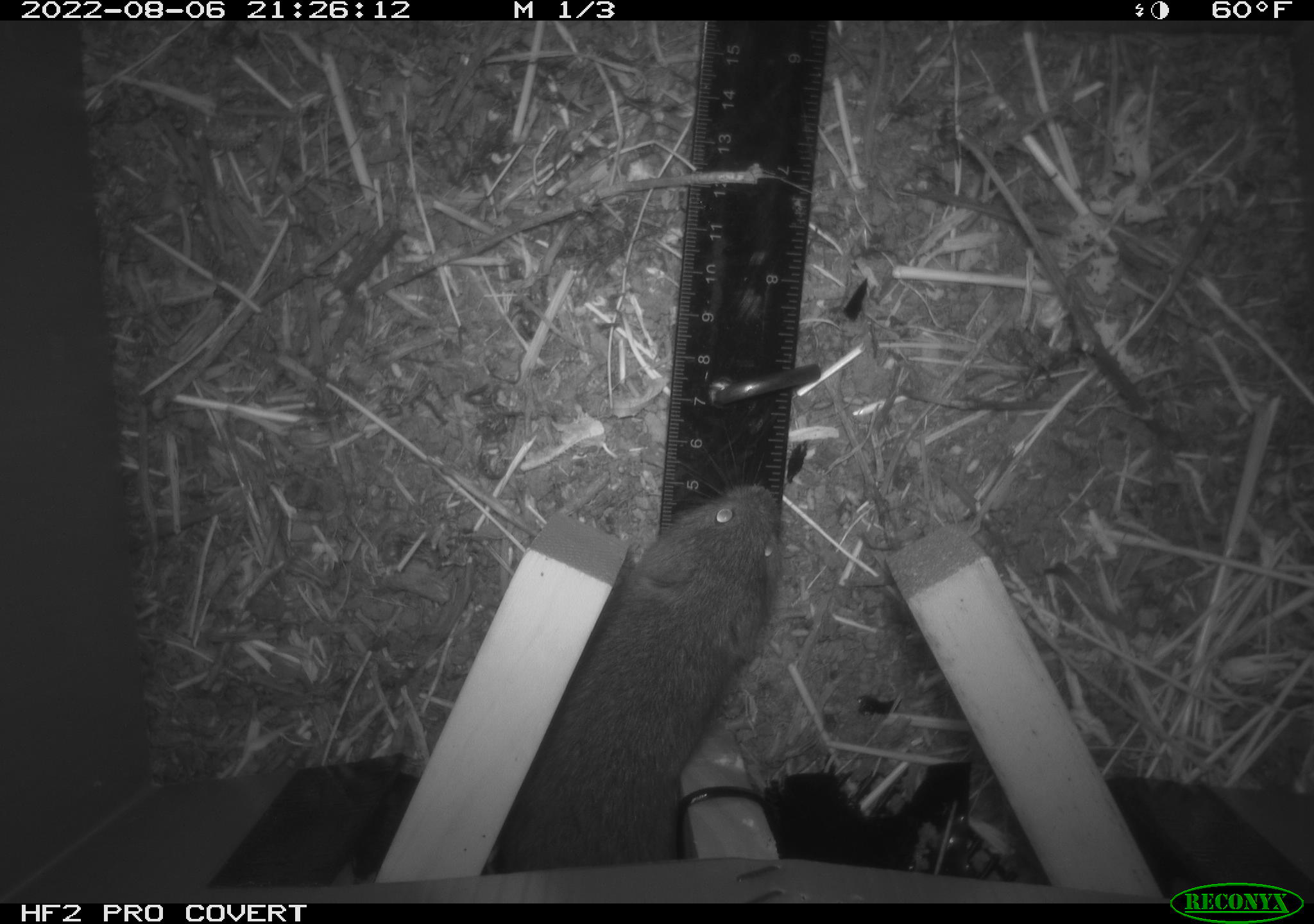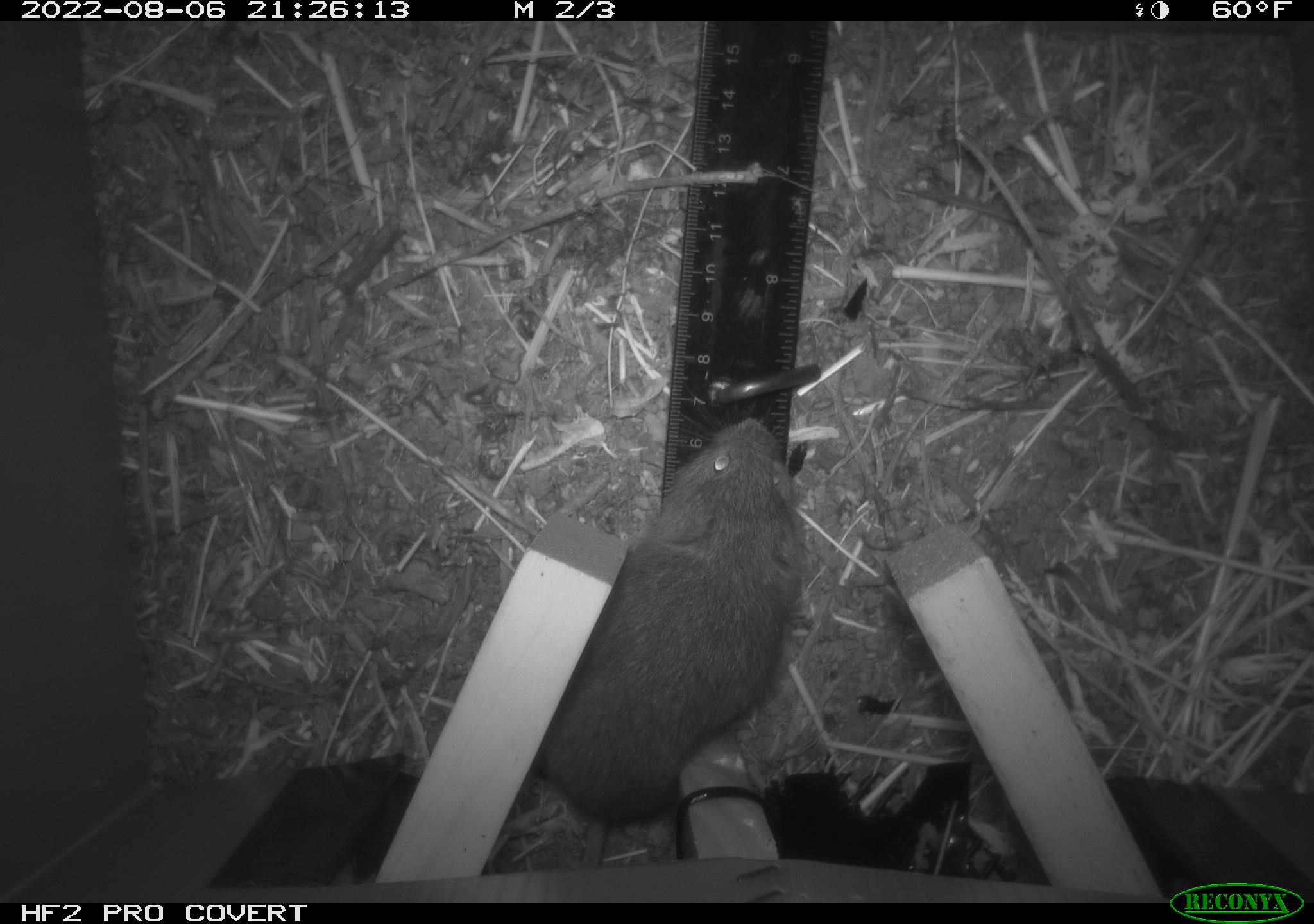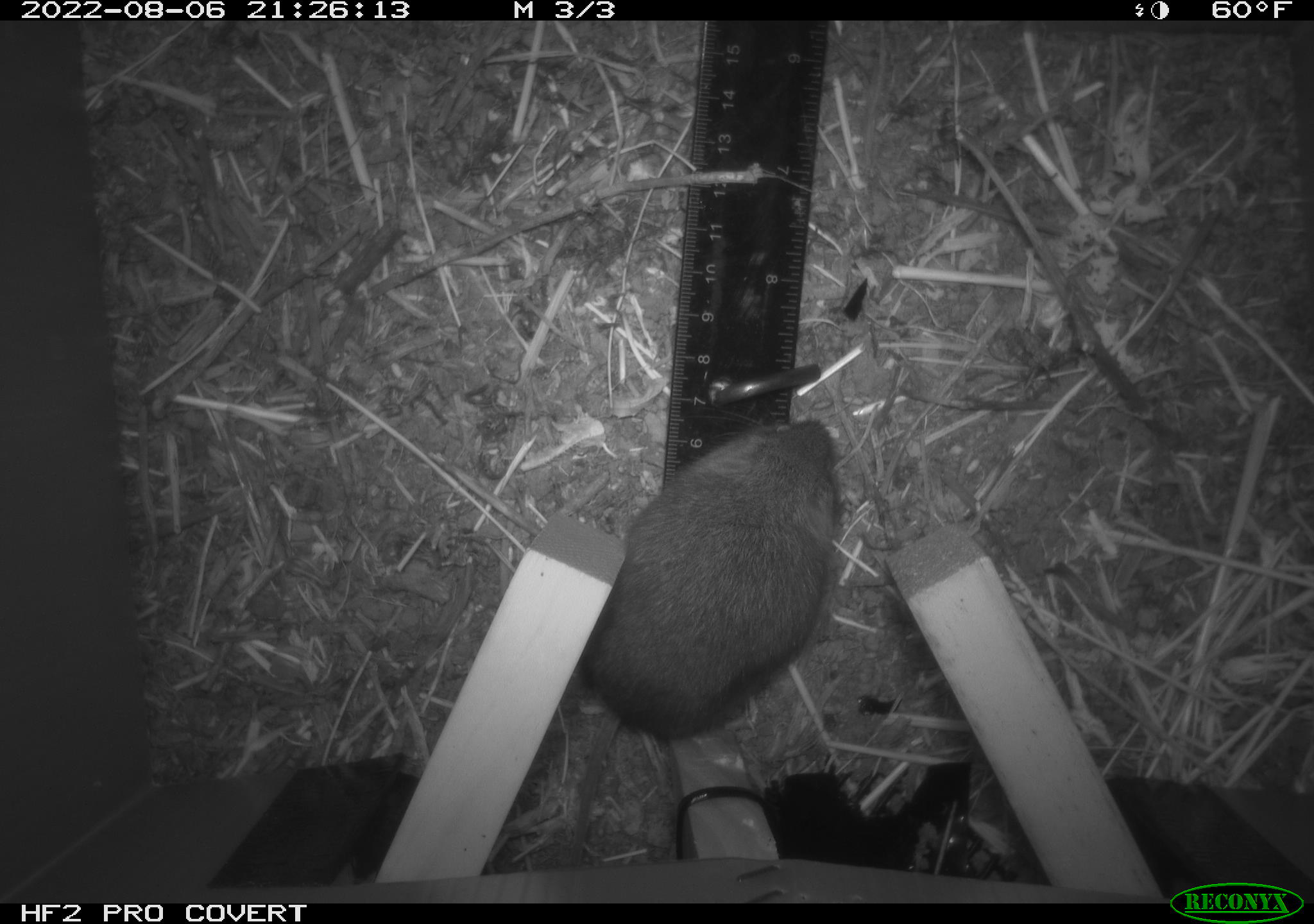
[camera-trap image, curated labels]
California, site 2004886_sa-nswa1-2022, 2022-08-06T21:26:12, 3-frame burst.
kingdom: Animalia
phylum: Chordata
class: Mammalia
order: Rodentia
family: Cricetidae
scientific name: Cricetidae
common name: hamsters, voles, lemmings, and allies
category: cricetidae family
Cricetidae family (hamsters, voles, lemmings, and allies) (Cricetidae).